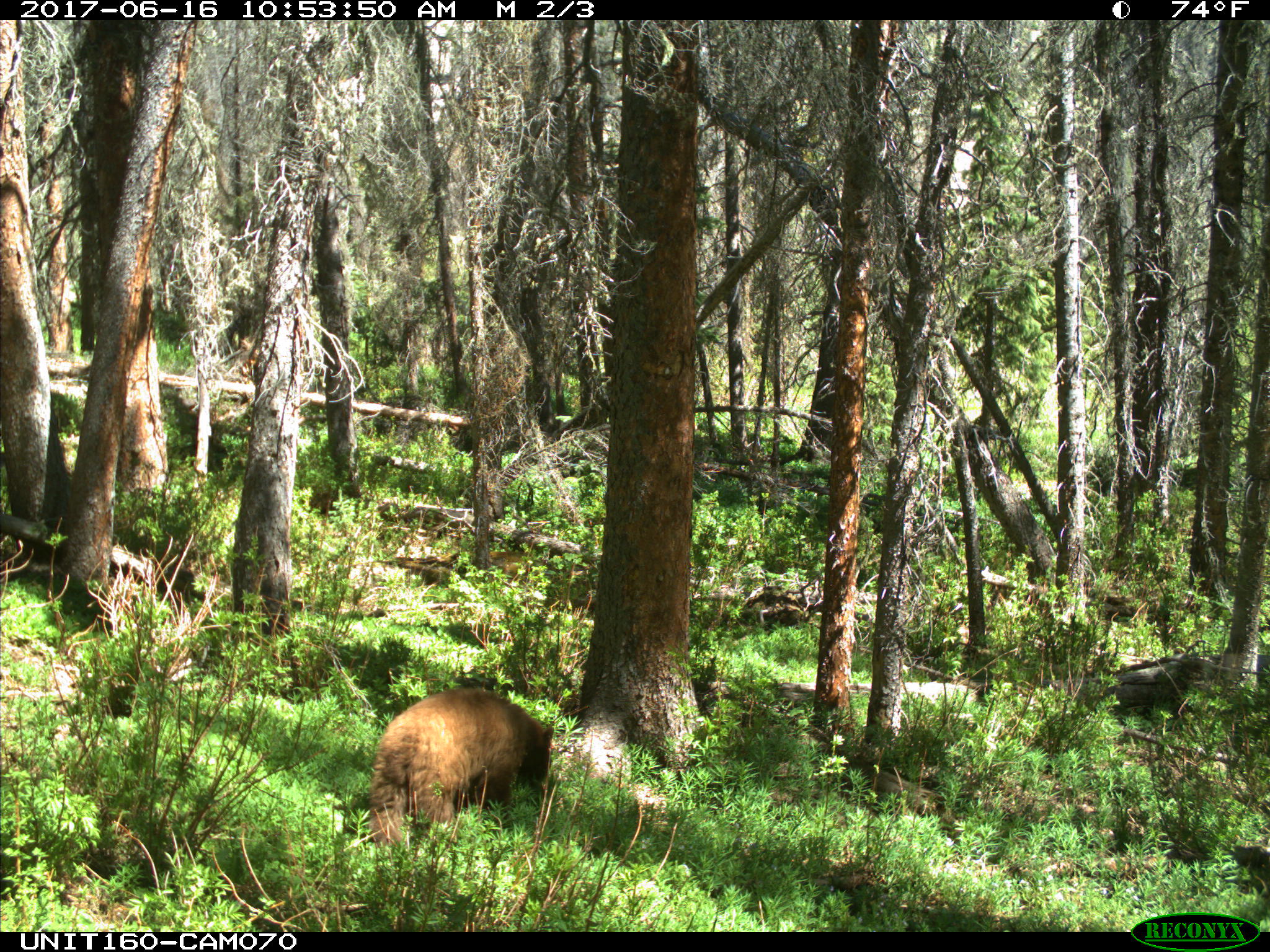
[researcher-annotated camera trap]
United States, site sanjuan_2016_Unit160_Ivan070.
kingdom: Animalia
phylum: Chordata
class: Mammalia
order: Carnivora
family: Ursidae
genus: Ursus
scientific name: Ursus americanus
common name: american black bear